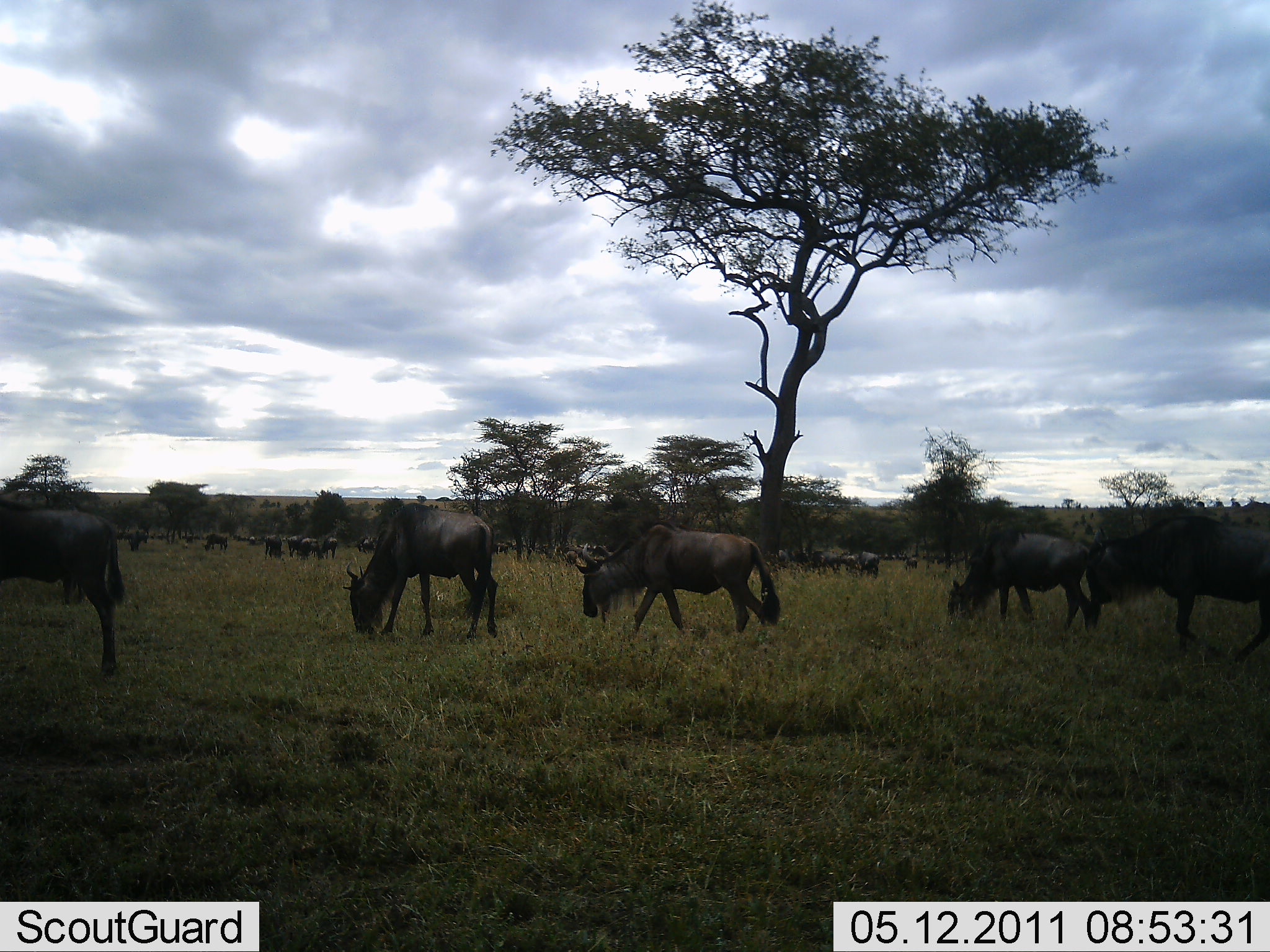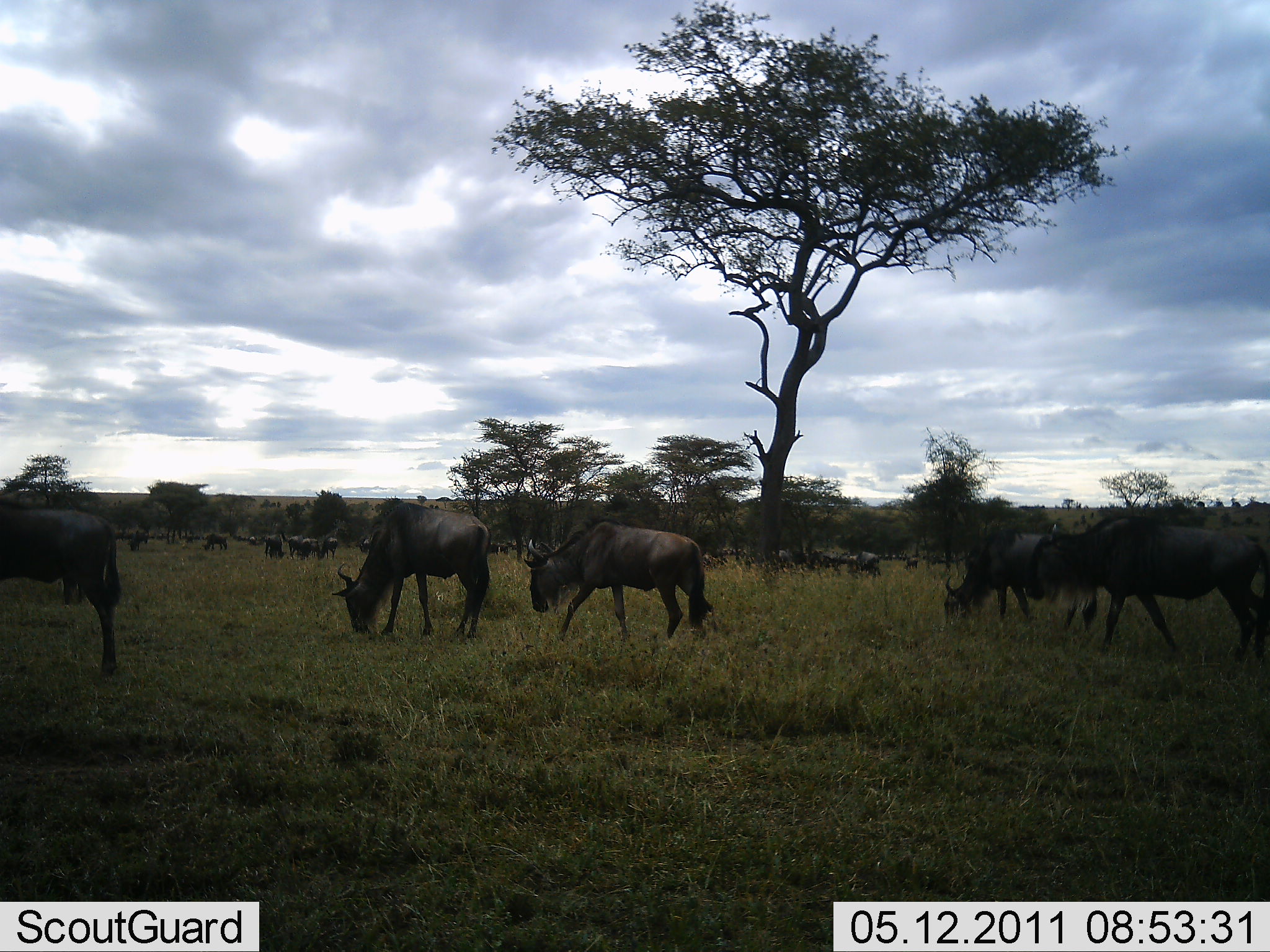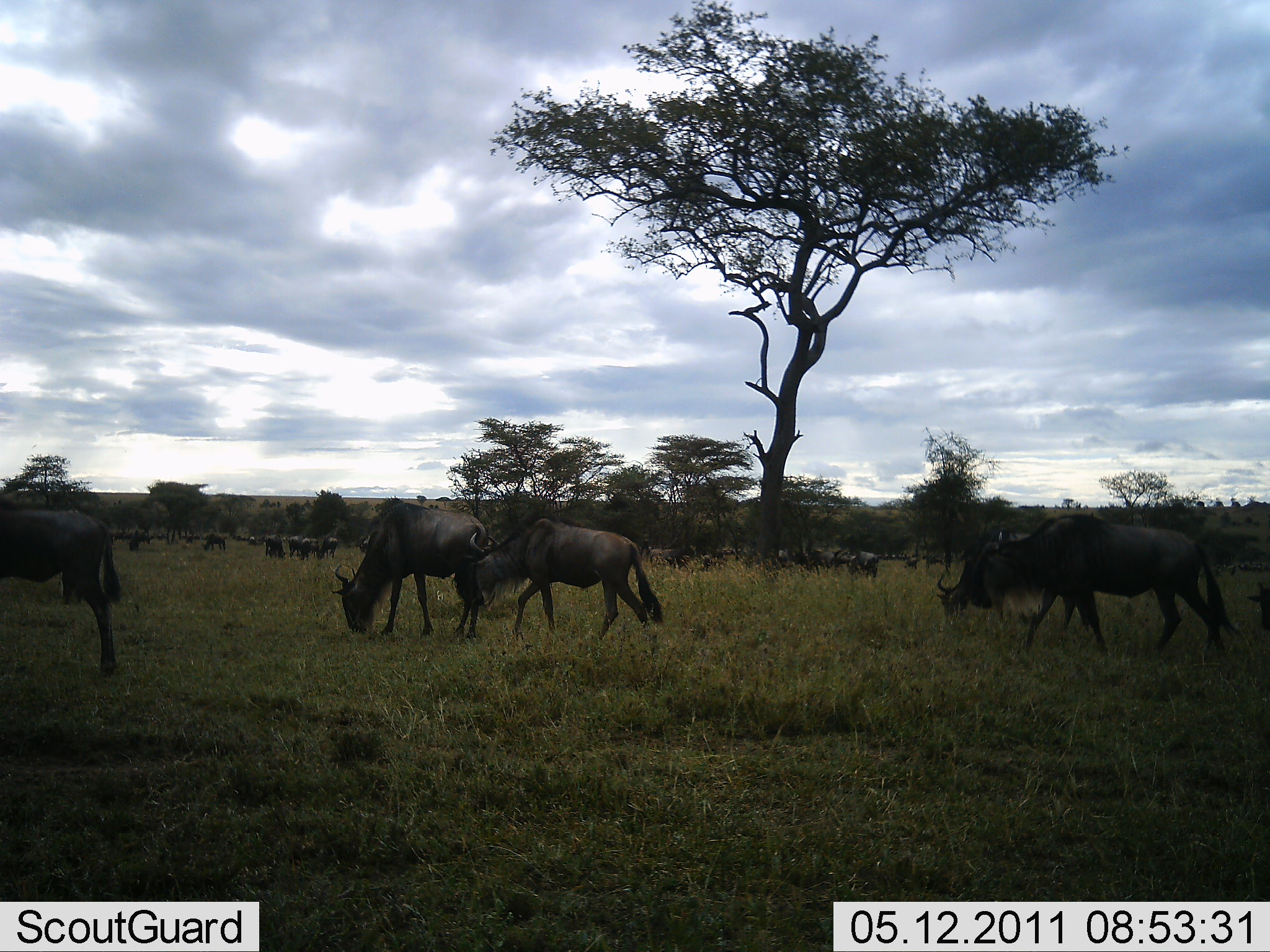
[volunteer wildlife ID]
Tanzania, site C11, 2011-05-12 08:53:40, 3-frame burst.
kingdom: Animalia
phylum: Chordata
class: Mammalia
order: Artiodactyla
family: Bovidae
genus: Connochaetes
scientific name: Connochaetes taurinus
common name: blue wildebeest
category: wildebeest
Wildebeest (blue wildebeest) (Connochaetes taurinus), count 11-50. Behavior (volunteer vote fractions): standing 33%, resting 0%, moving 33%, interacting 0%. Young present (vote fraction): 0%. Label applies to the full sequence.